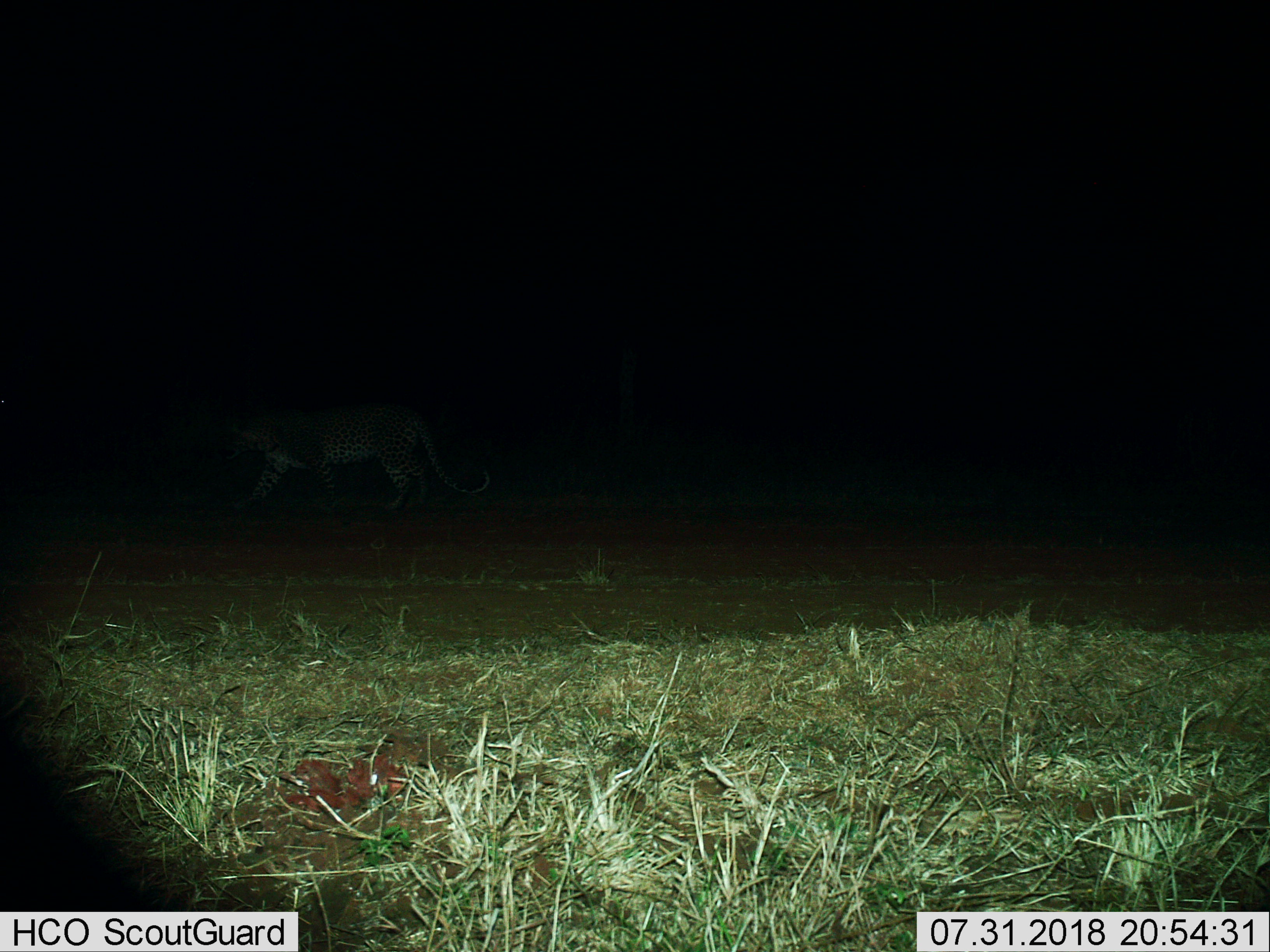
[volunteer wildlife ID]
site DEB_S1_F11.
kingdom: Animalia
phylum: Chordata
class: Mammalia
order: Carnivora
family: Felidae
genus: Panthera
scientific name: Panthera pardus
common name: leopard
Leopard (Panthera pardus), count 1. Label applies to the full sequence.